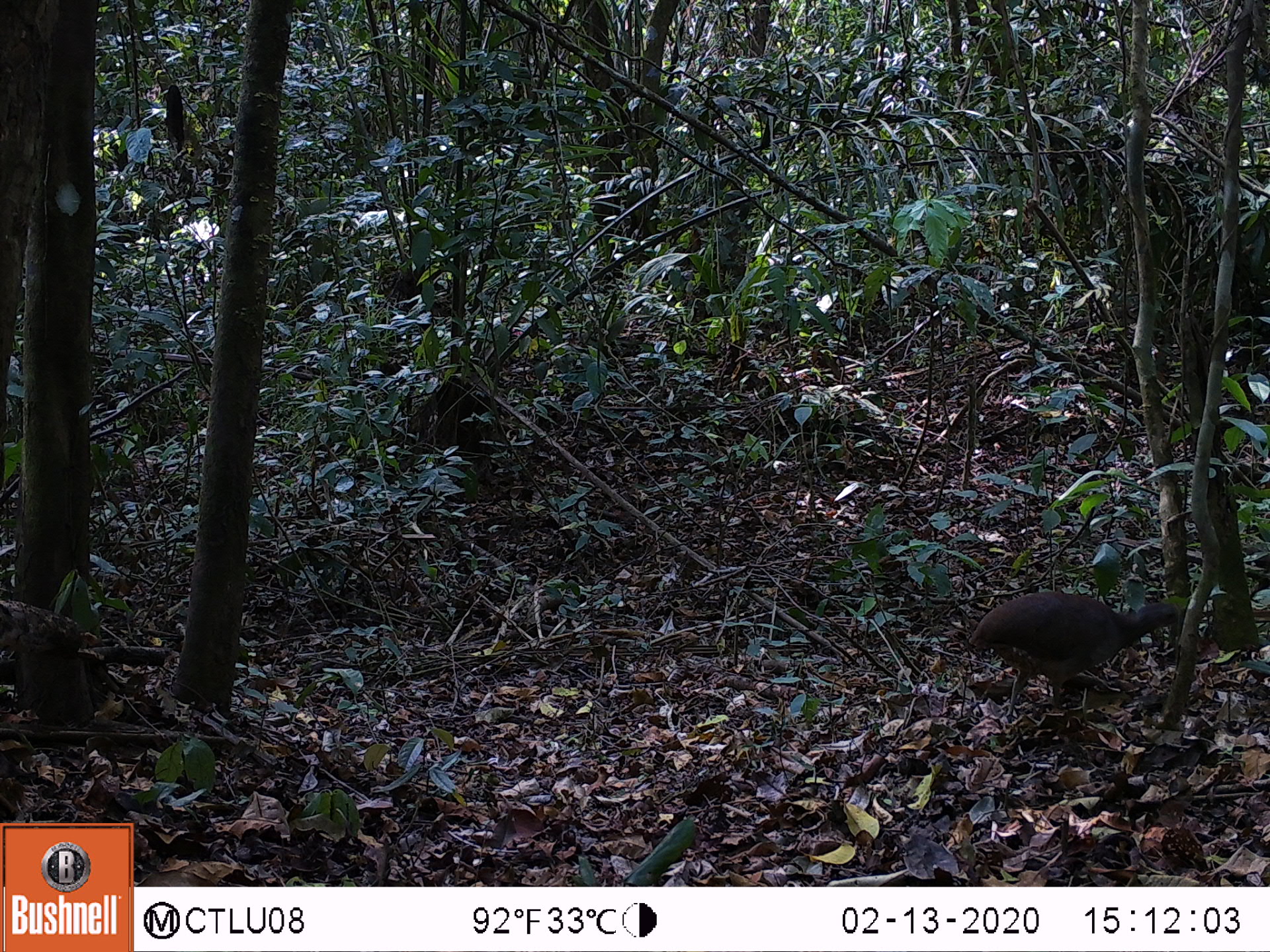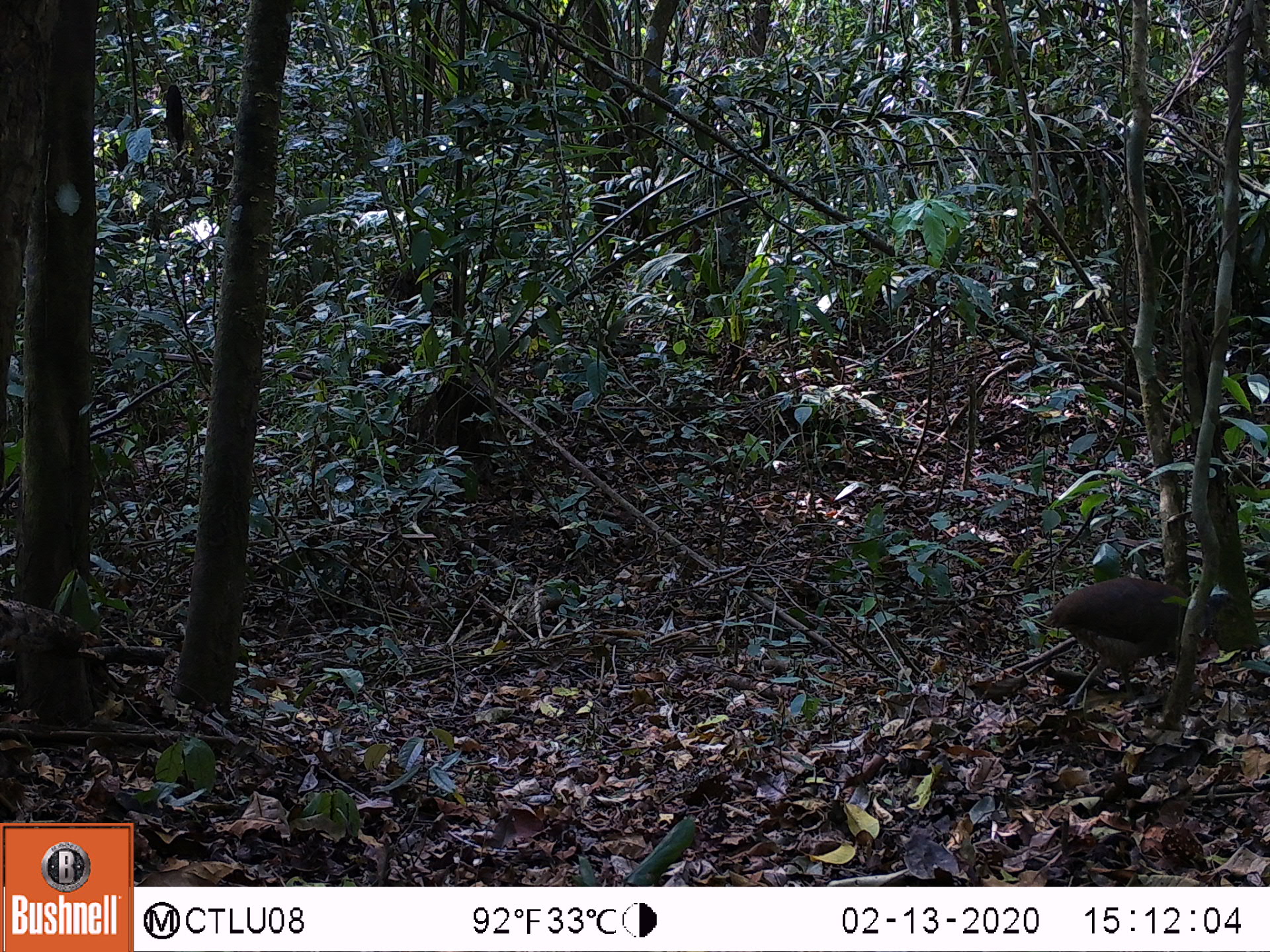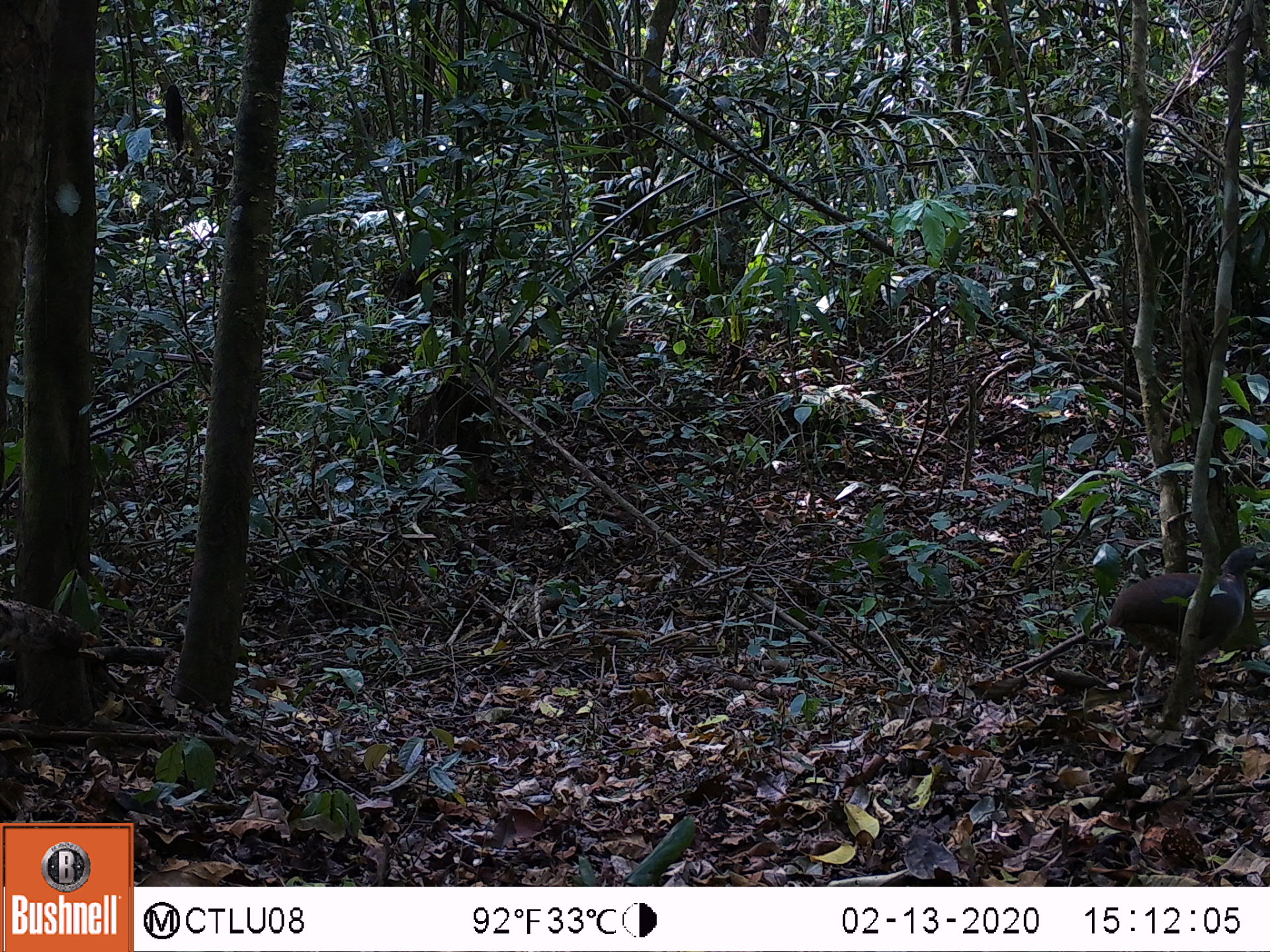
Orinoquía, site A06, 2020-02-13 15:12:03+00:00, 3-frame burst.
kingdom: Animalia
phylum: Chordata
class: Aves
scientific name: Aves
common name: bird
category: unknown bird